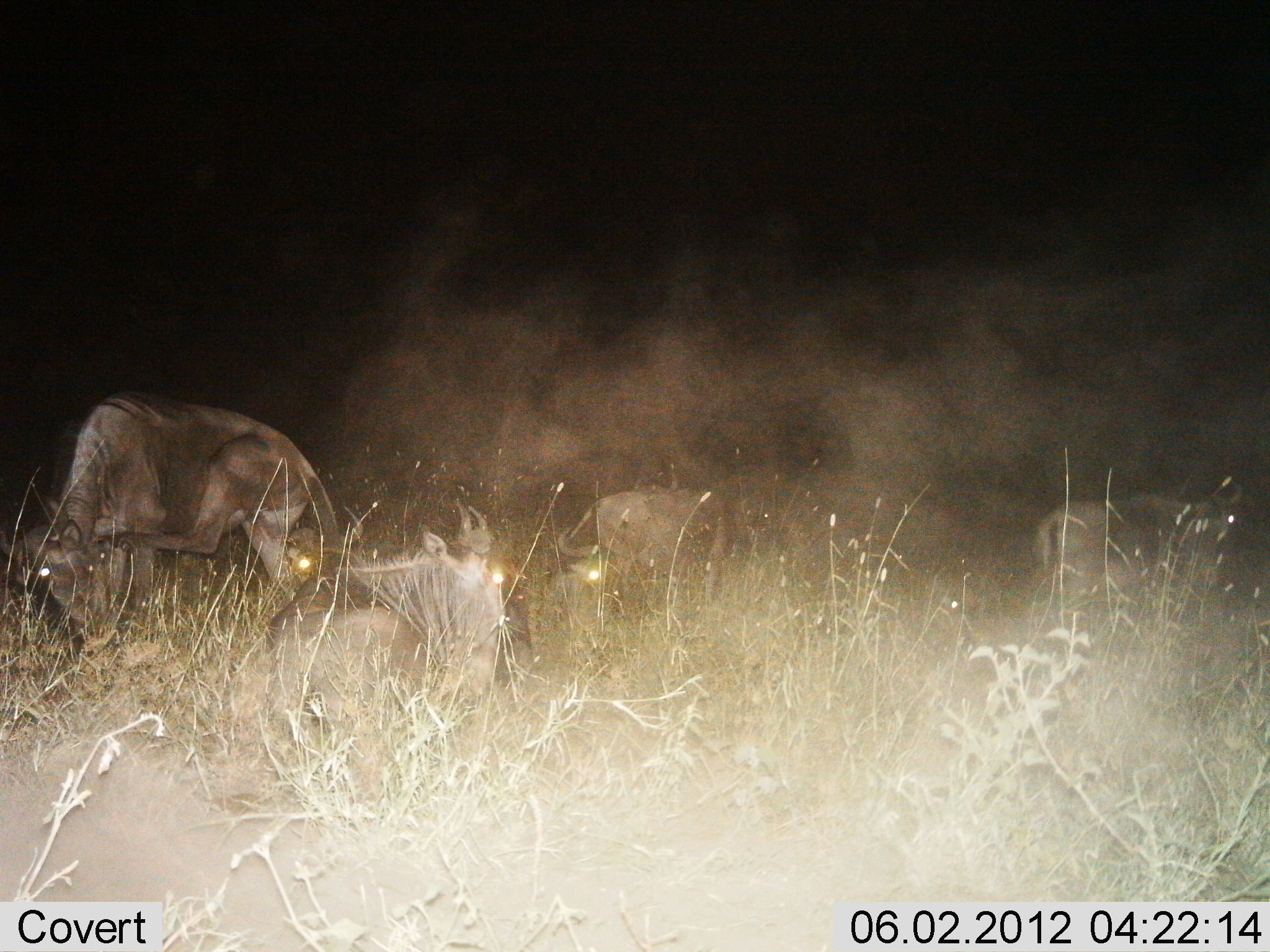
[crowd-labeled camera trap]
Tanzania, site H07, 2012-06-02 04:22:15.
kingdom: Animalia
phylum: Chordata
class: Mammalia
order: Artiodactyla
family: Bovidae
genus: Connochaetes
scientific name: Connochaetes taurinus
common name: blue wildebeest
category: wildebeest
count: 5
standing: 60%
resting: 70%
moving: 20%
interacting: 10%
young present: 0%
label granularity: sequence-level